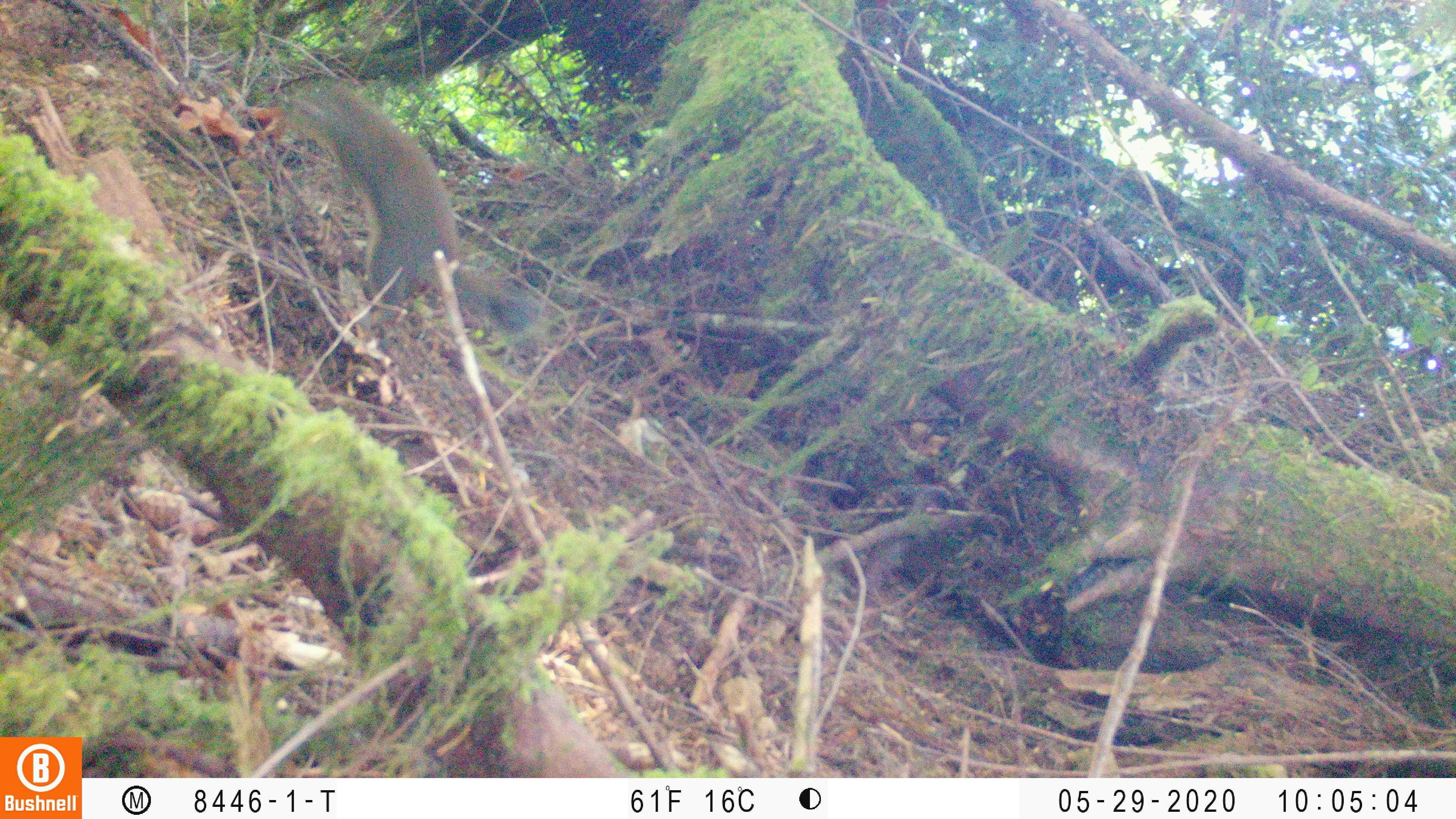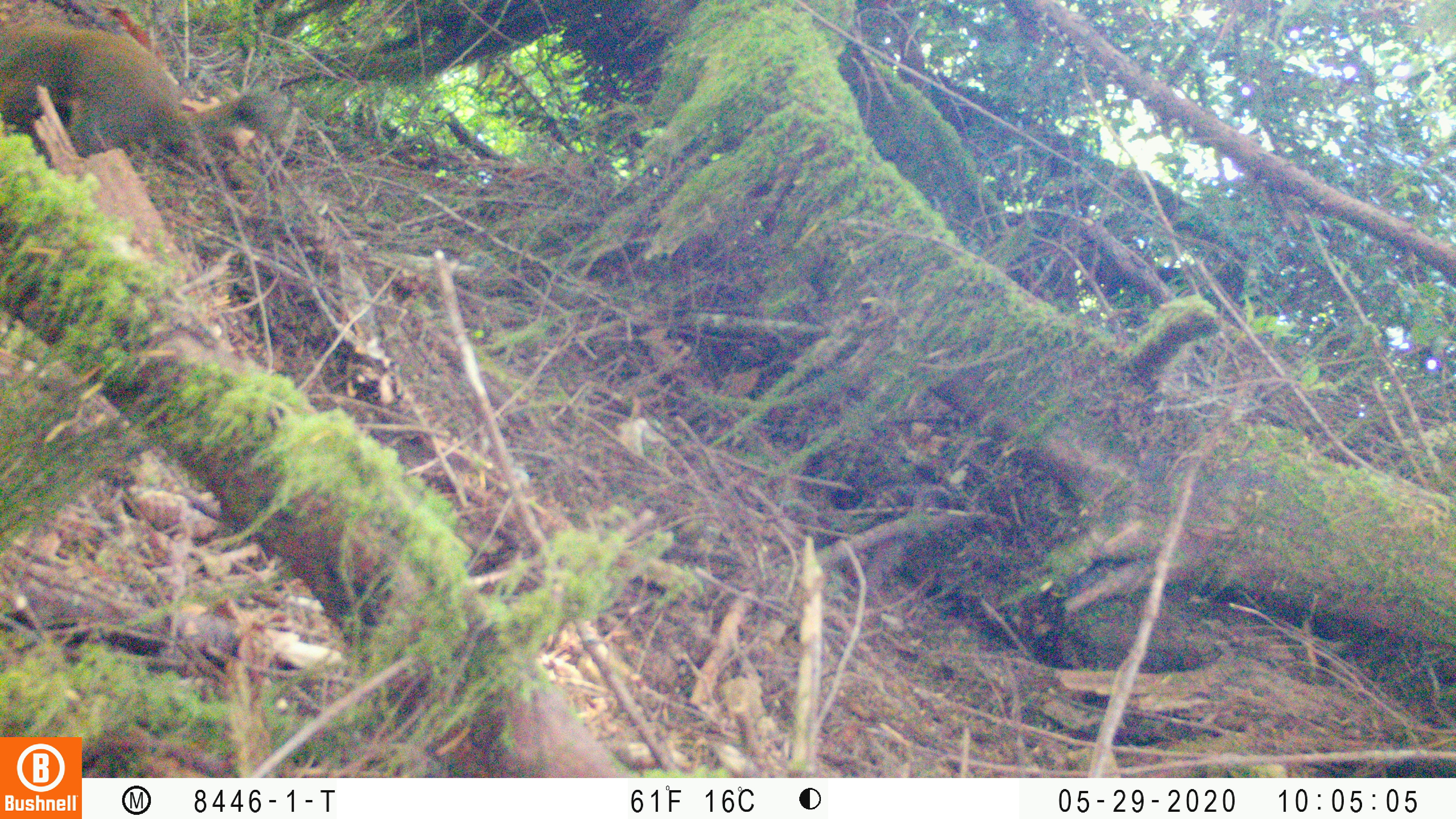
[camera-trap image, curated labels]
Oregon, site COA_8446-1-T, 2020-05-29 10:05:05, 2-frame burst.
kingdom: Animalia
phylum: Chordata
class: Mammalia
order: Rodentia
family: Sciuridae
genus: Tamiasciurus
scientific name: Tamiasciurus douglasii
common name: douglas squirrel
Douglas squirrel (Tamiasciurus douglasii).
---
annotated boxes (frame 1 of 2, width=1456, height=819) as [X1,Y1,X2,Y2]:
douglas squirrel: [321,88,528,330]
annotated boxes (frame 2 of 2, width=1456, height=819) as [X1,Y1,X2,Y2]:
douglas squirrel: [3,23,270,163]